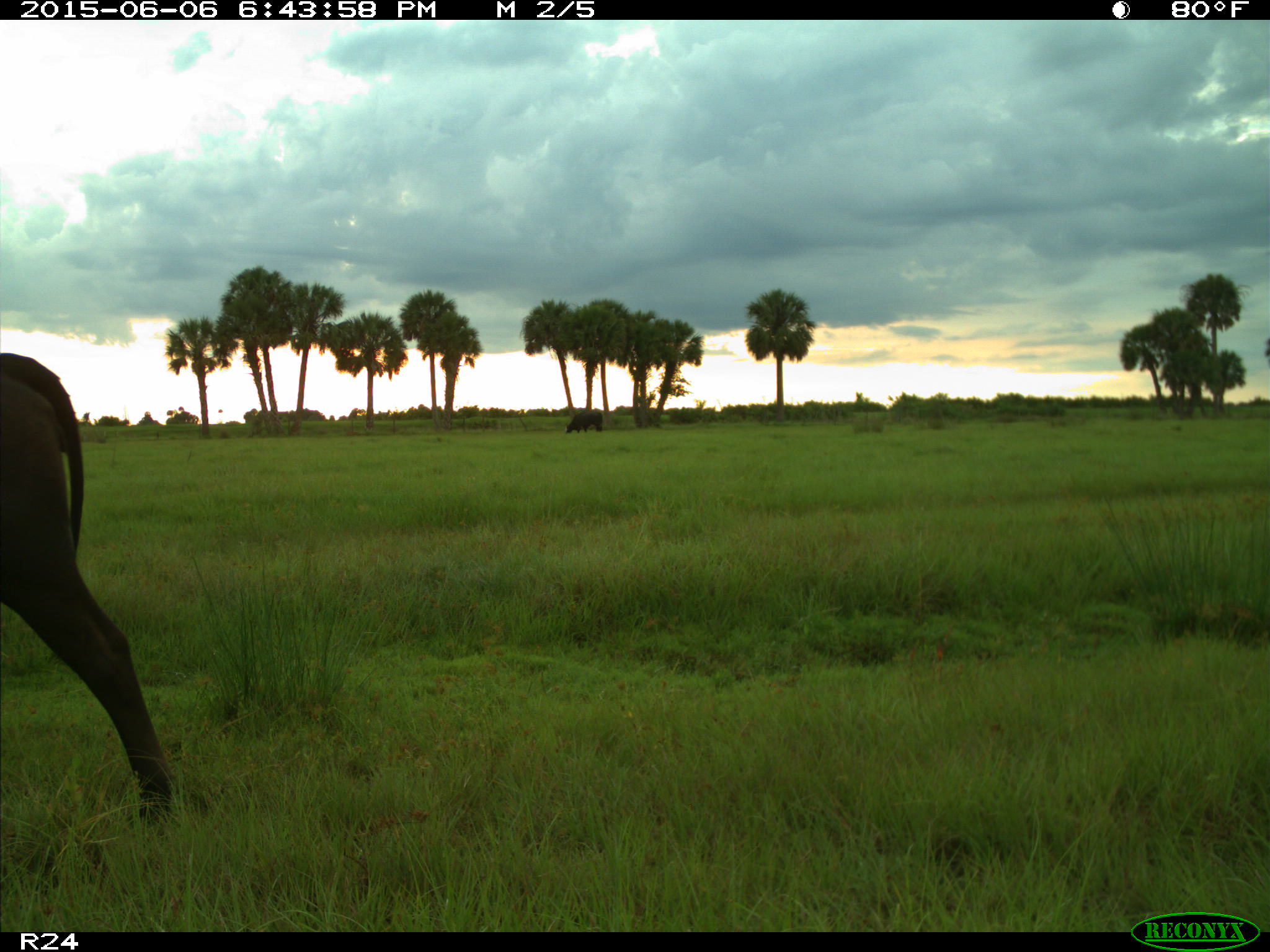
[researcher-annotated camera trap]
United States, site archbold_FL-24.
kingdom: Animalia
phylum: Chordata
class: Mammalia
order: Artiodactyla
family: Bovidae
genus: Bos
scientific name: Bos taurus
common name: domestic cow